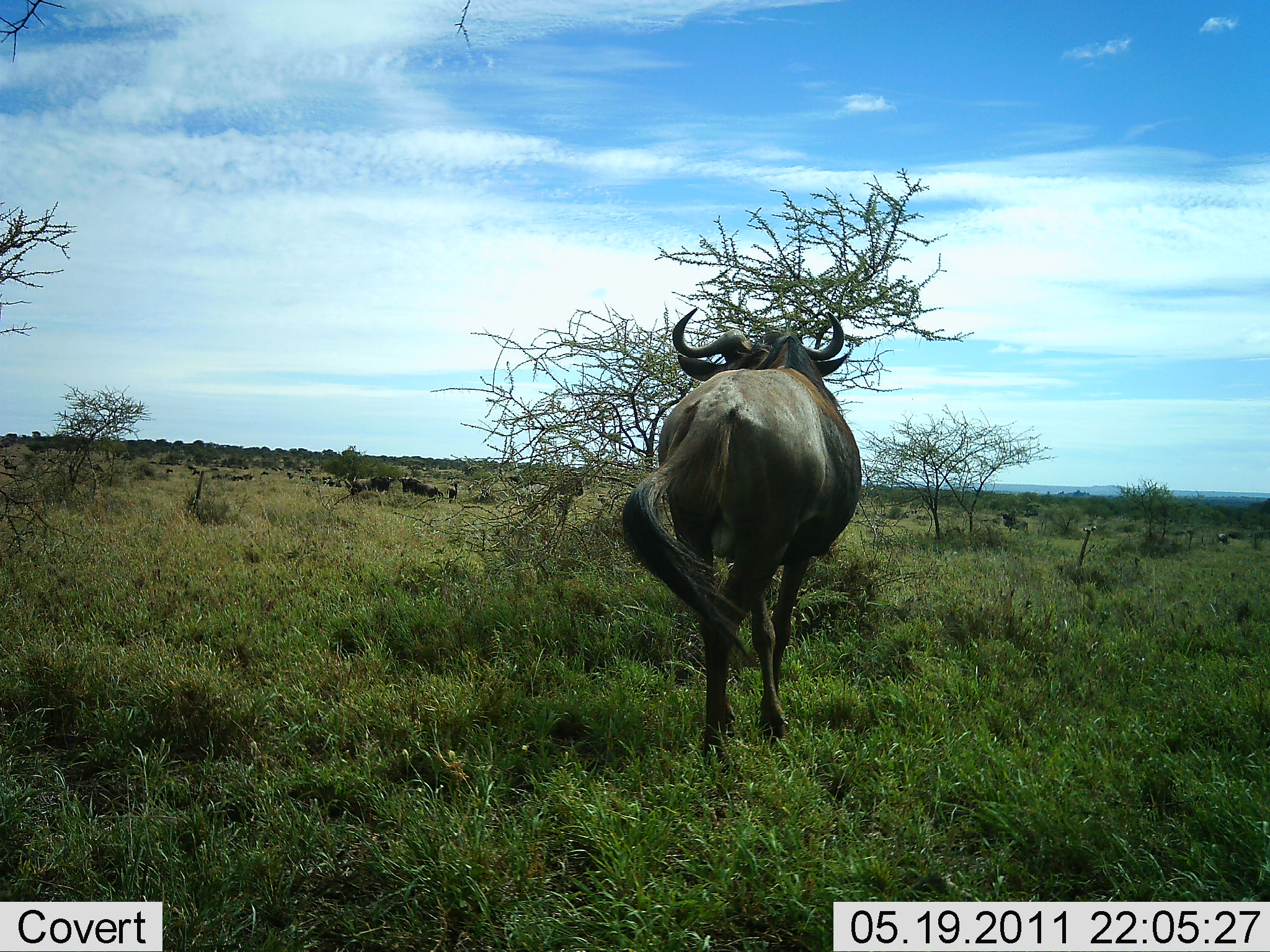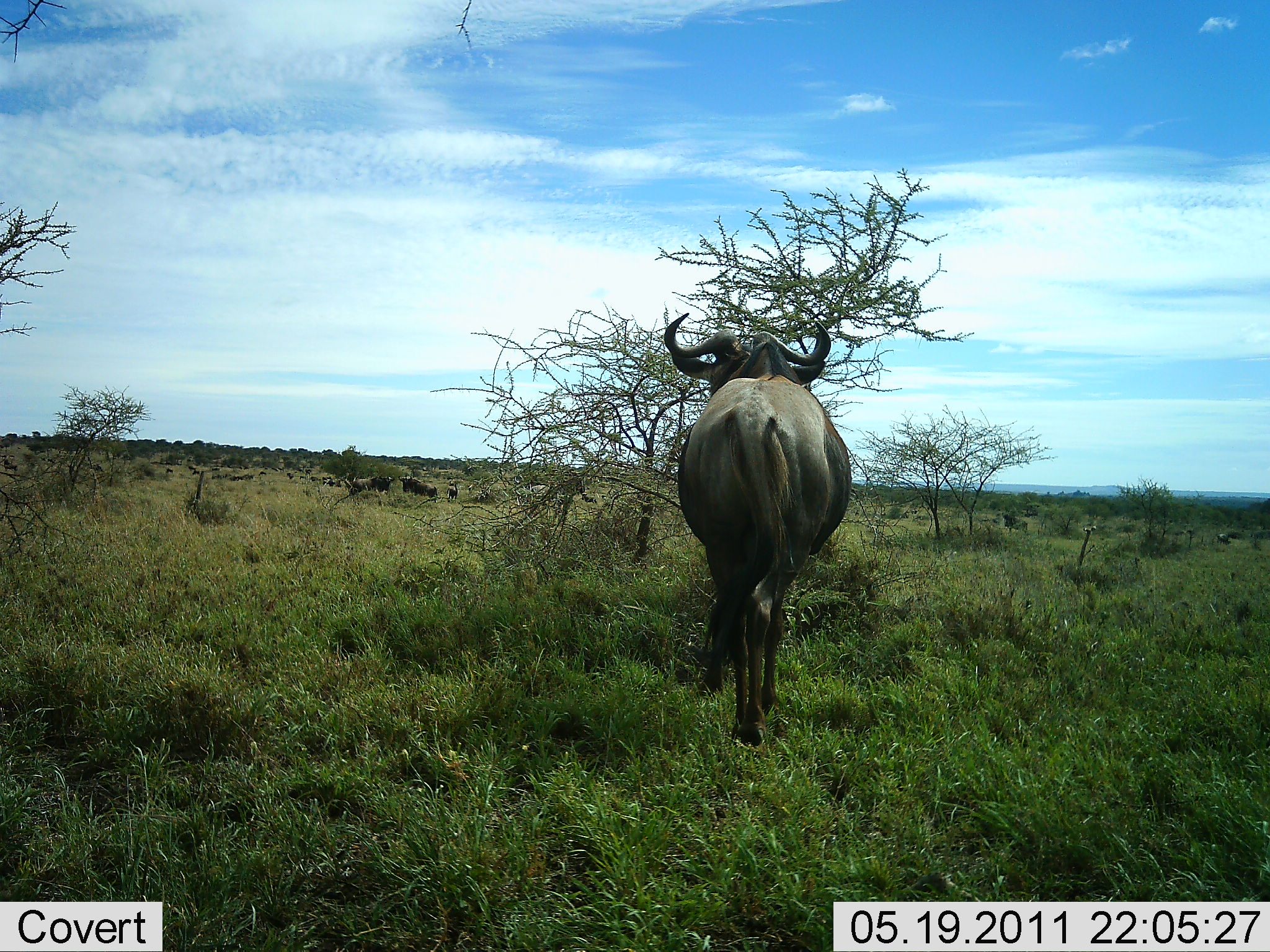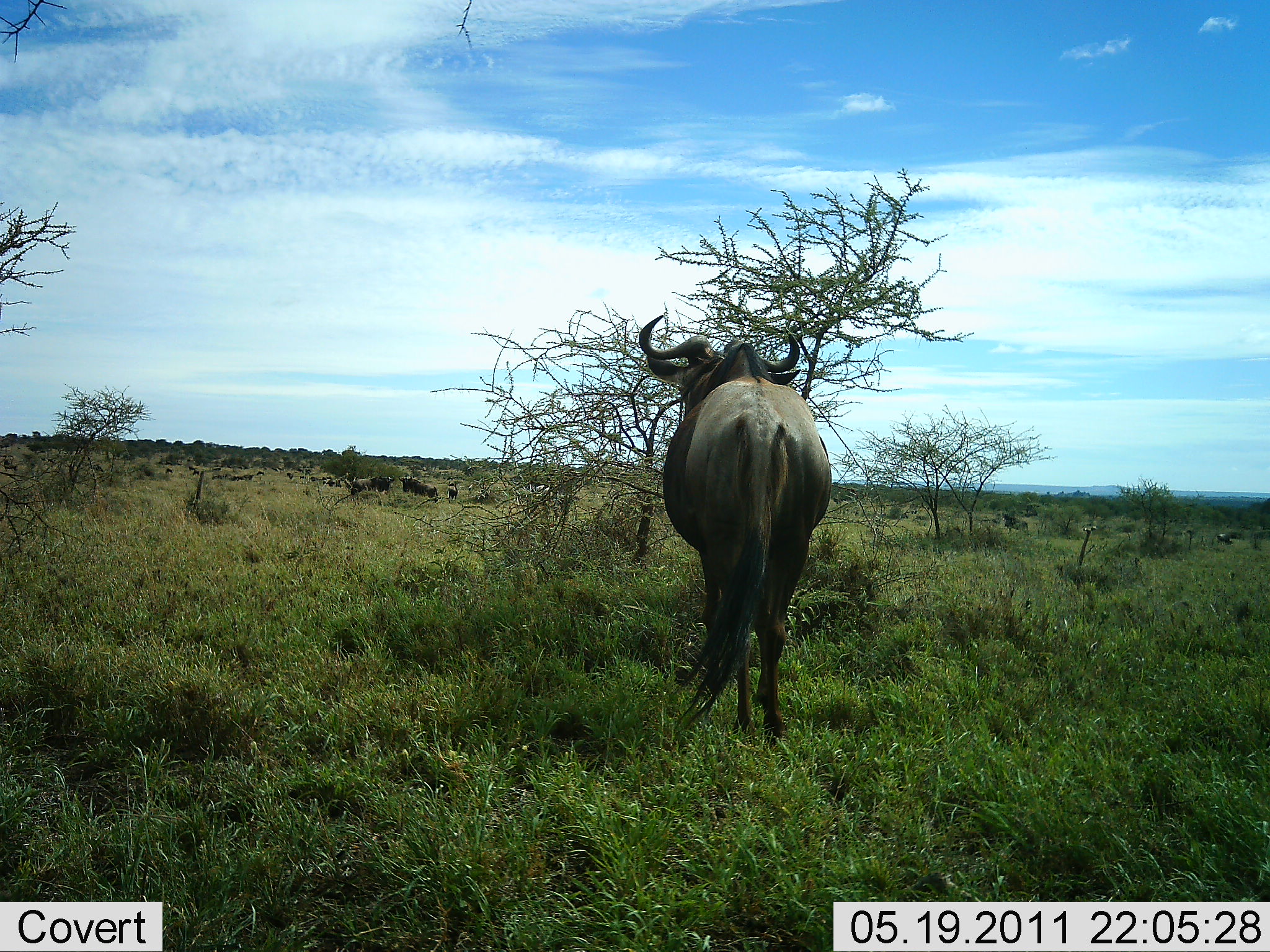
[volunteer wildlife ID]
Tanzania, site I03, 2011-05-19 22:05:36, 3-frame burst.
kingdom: Animalia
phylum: Chordata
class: Mammalia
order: Artiodactyla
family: Bovidae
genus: Connochaetes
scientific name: Connochaetes taurinus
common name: blue wildebeest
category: wildebeest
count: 4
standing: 47%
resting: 13%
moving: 80%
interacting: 0%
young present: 0%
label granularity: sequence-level